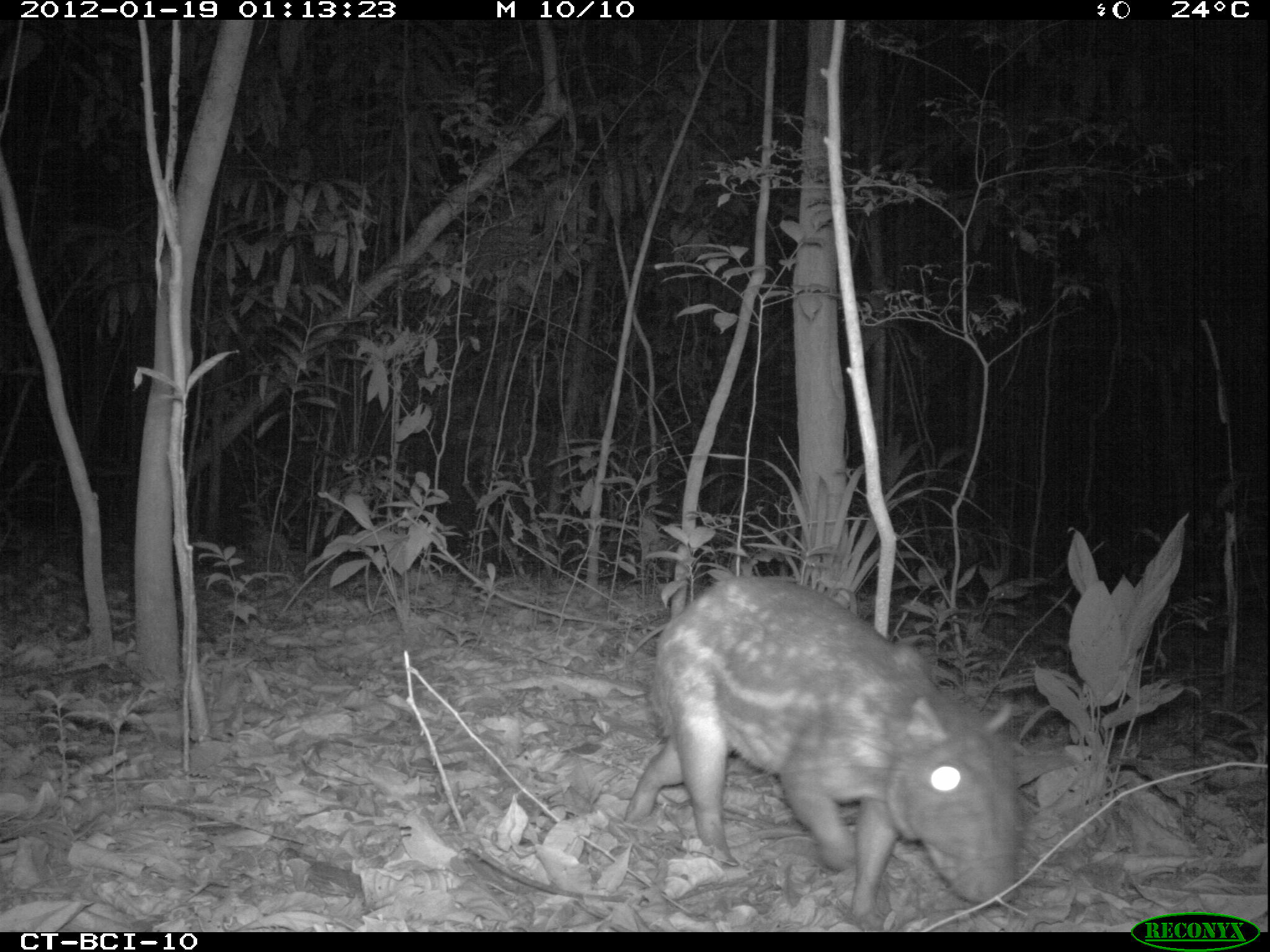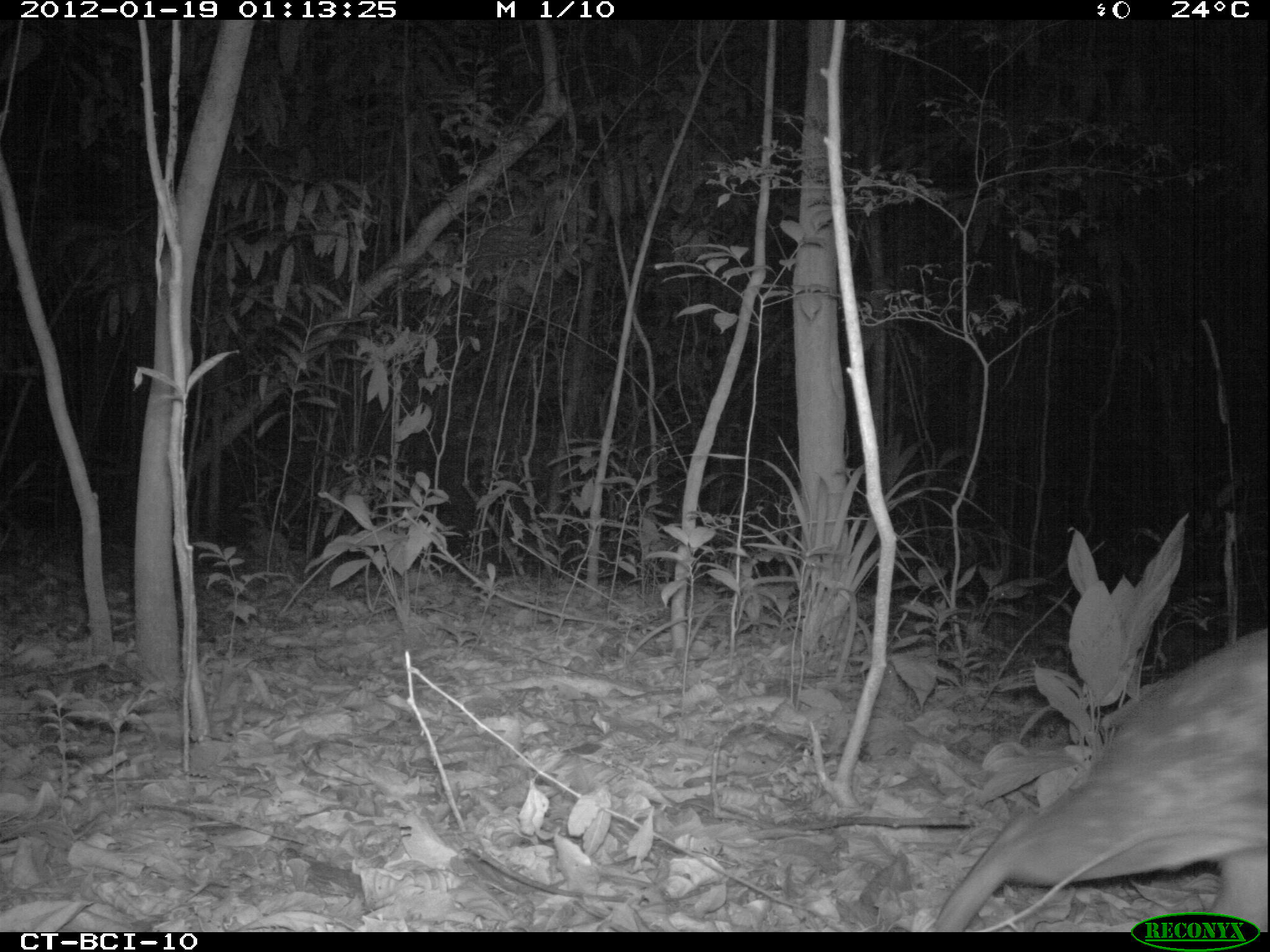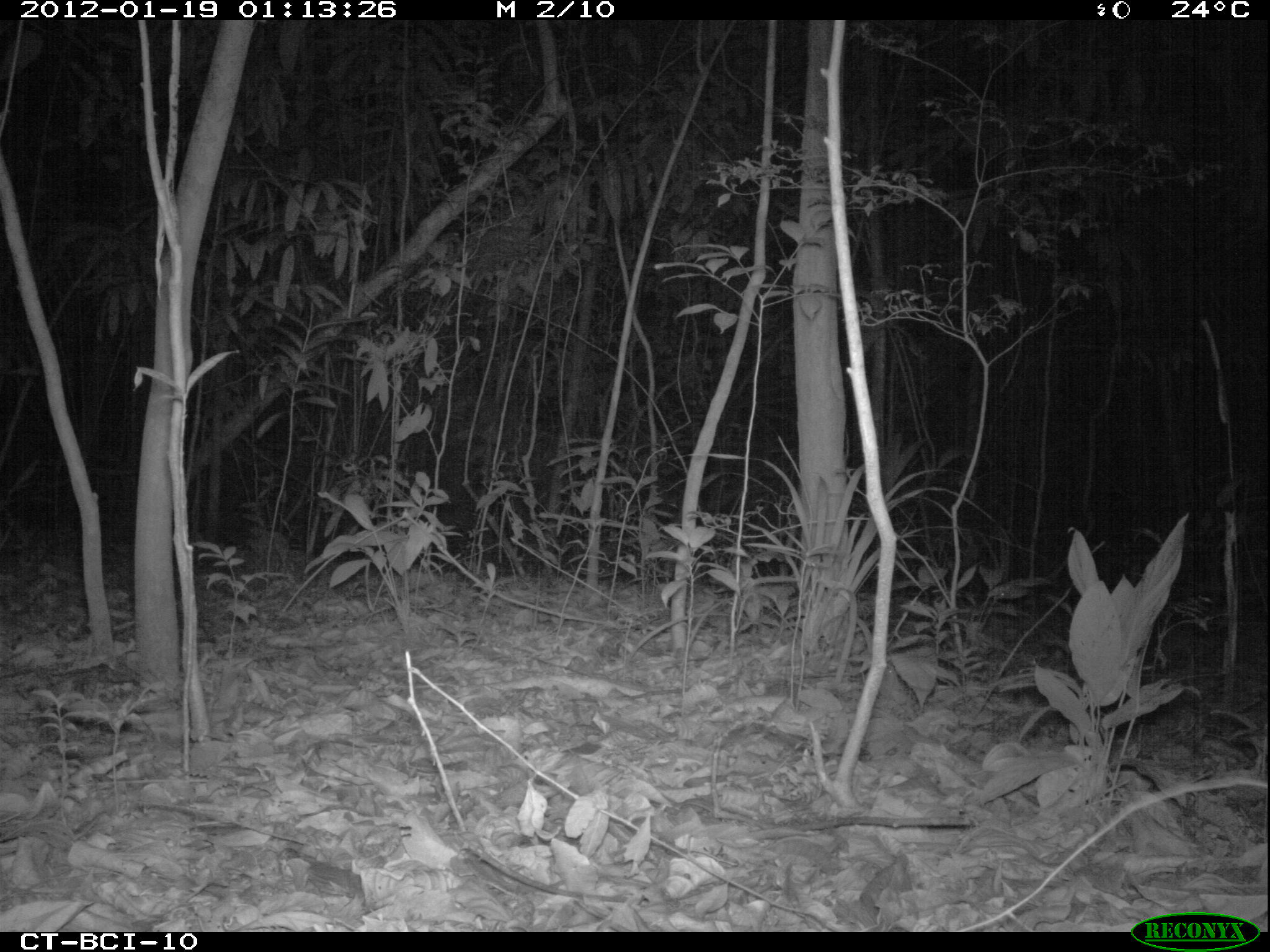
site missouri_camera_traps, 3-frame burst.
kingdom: Animalia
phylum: Chordata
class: Mammalia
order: Rodentia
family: Cuniculidae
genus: Cuniculus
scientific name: Cuniculus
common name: paca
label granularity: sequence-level